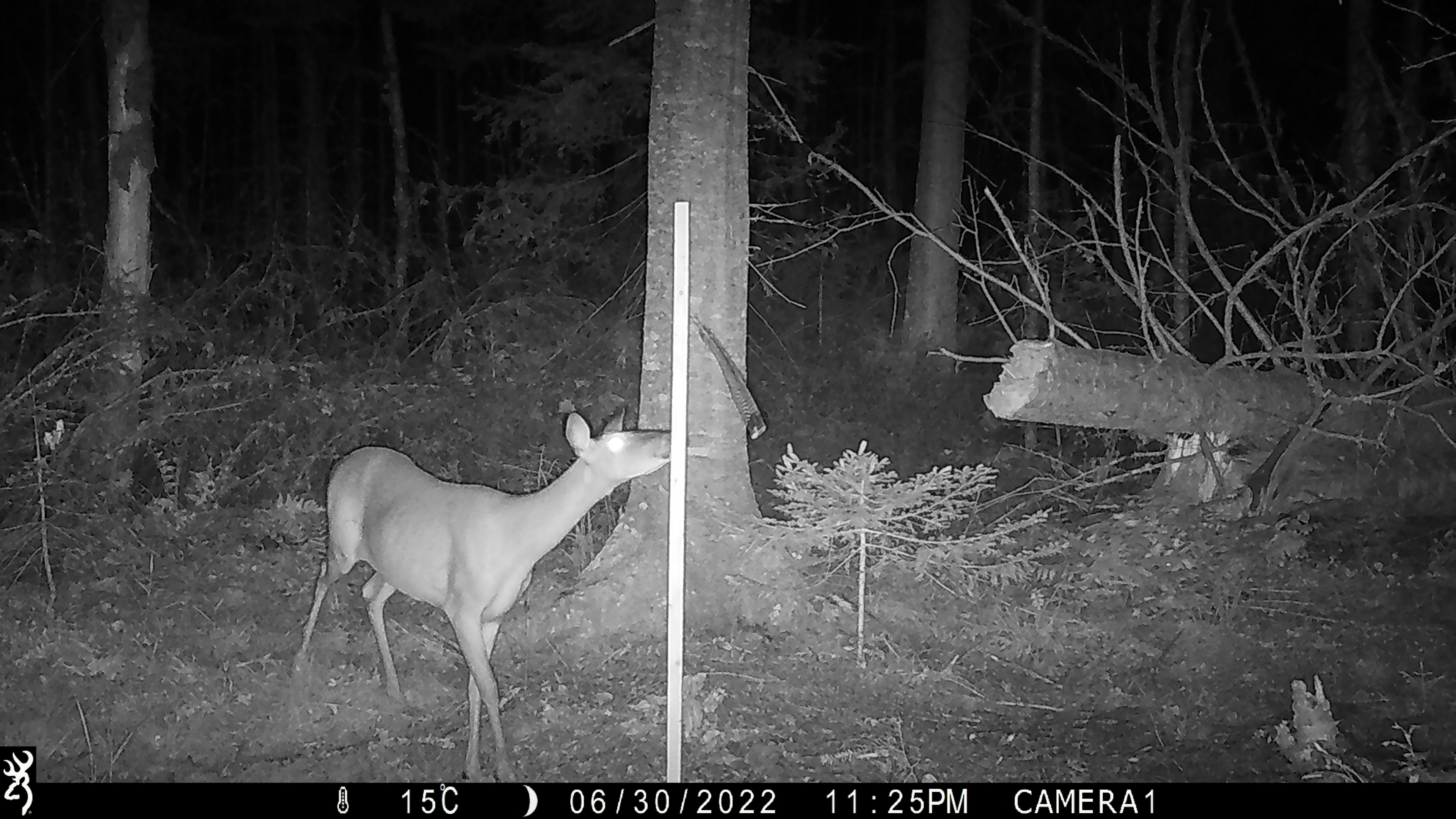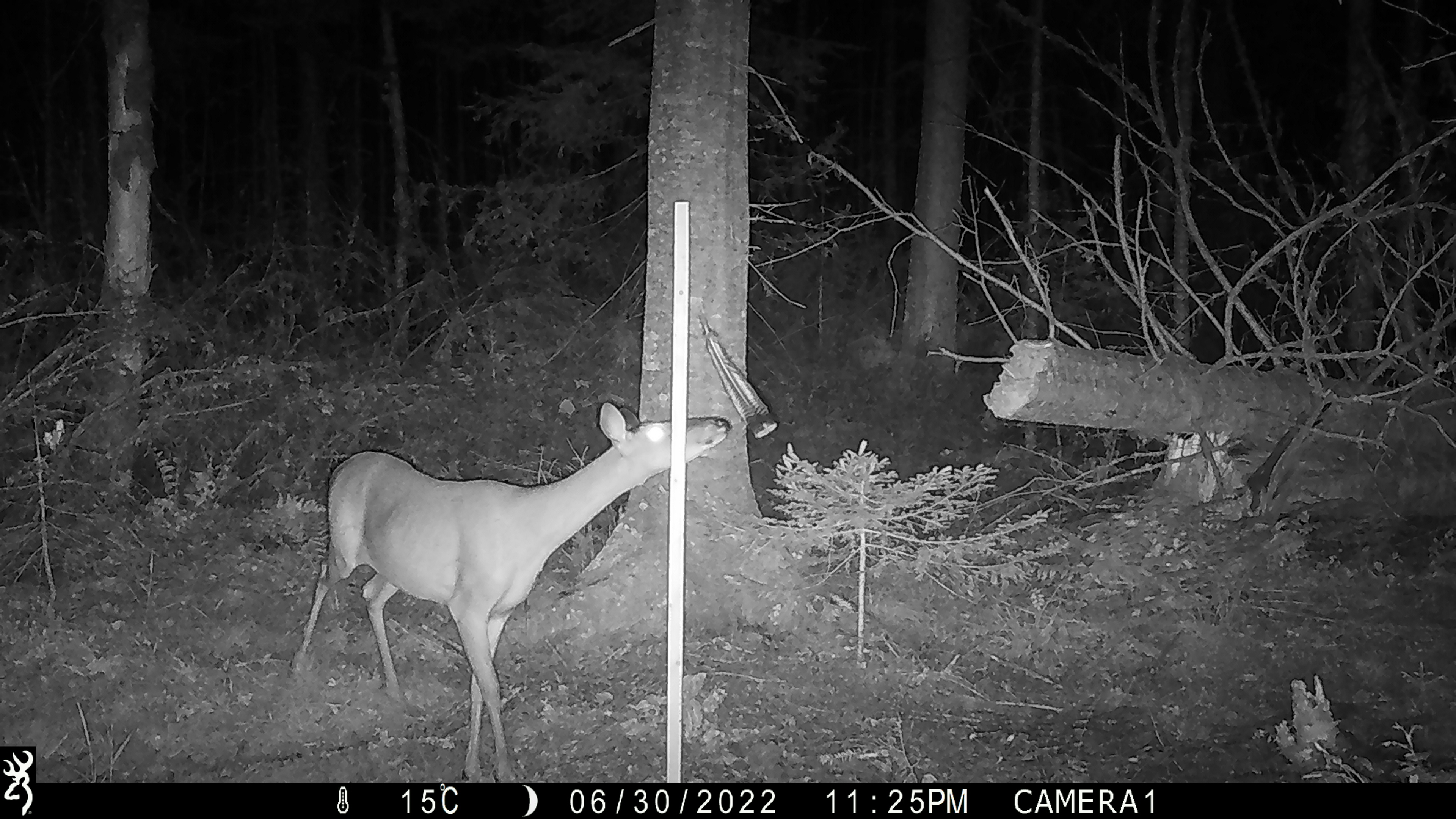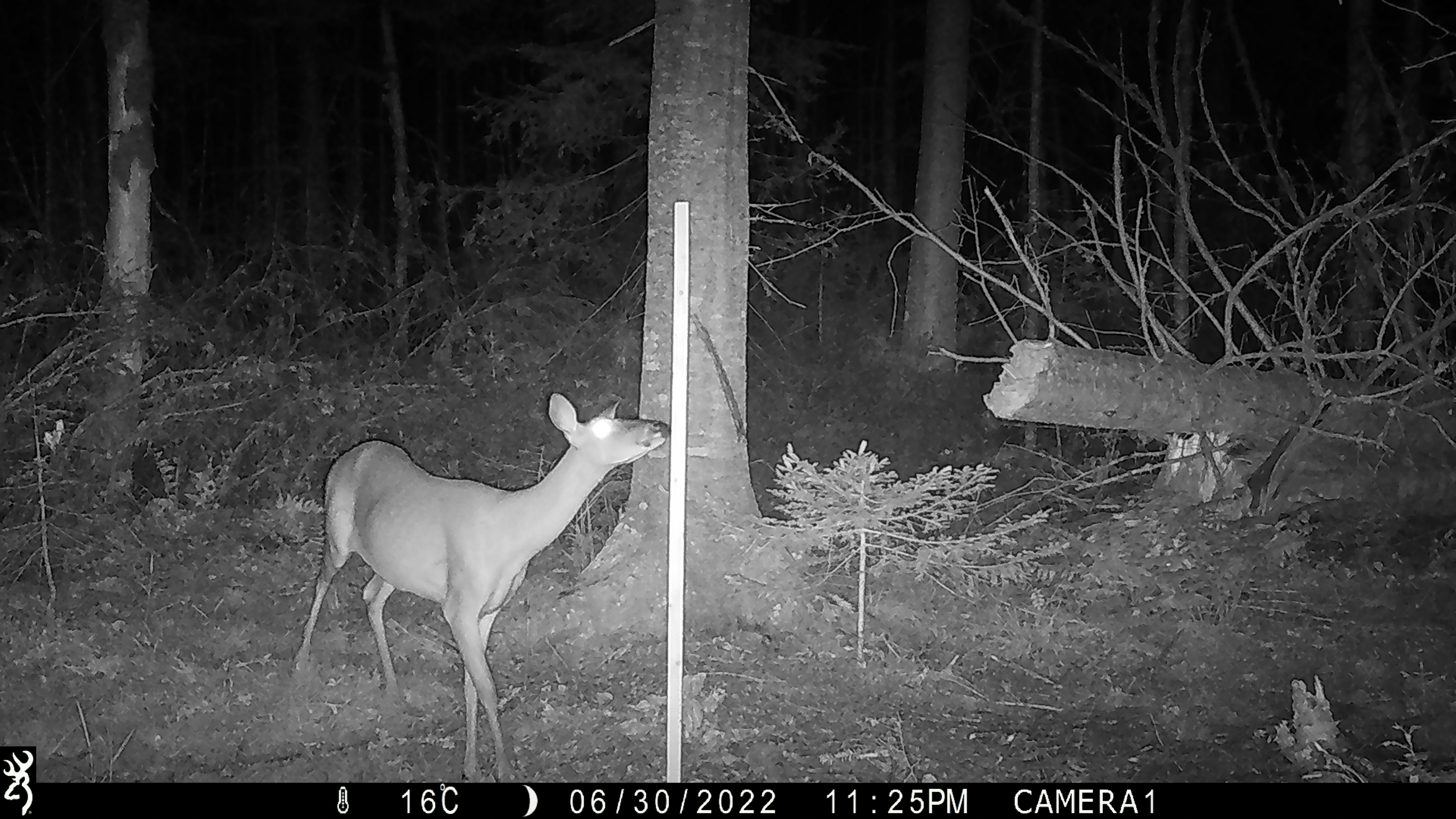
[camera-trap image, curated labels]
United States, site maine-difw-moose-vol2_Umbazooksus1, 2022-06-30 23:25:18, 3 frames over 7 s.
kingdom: Animalia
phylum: Chordata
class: Mammalia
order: Artiodactyla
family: Cervidae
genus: Odocoileus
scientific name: Odocoileus virginianus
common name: white-tailed deer